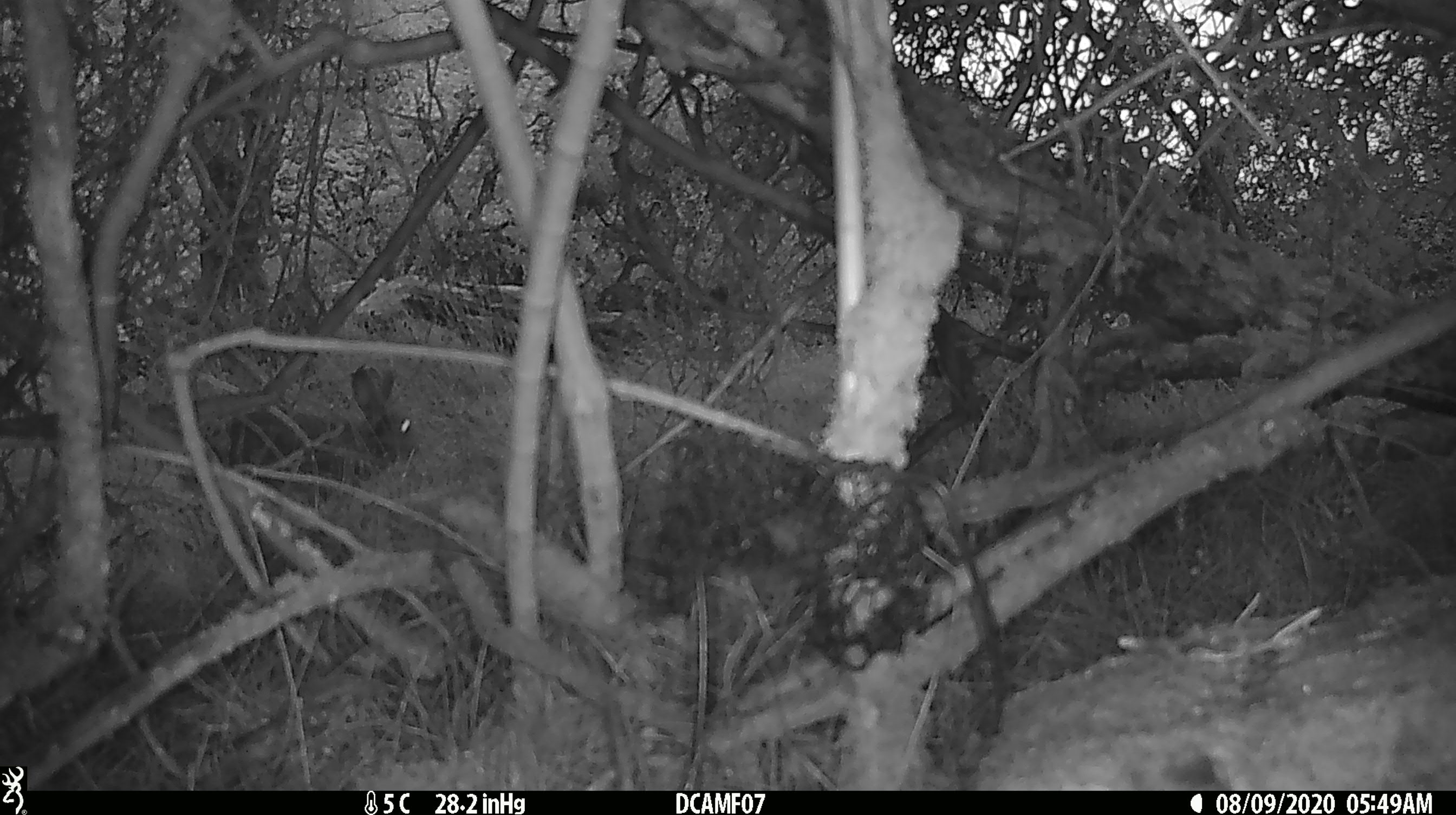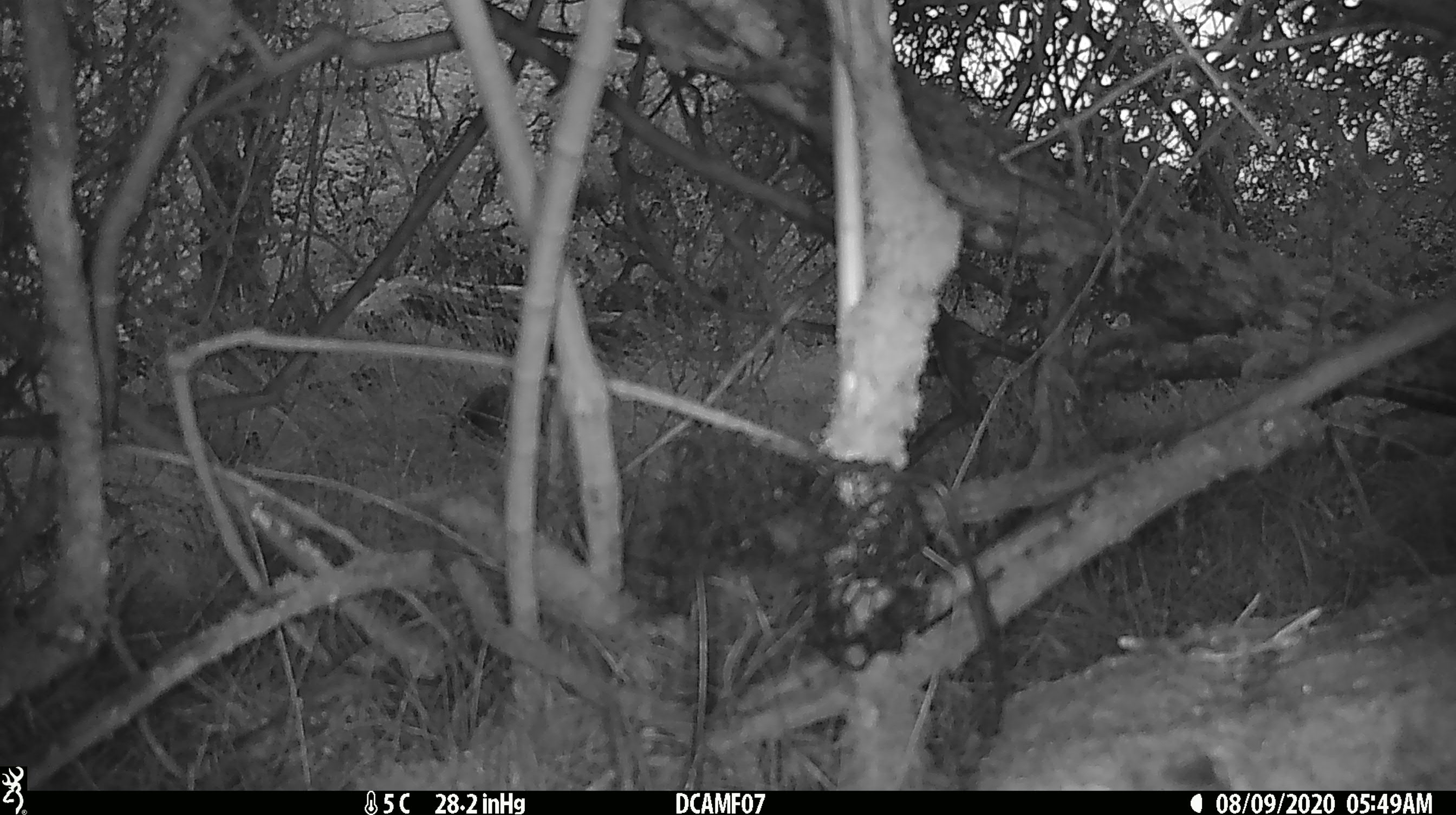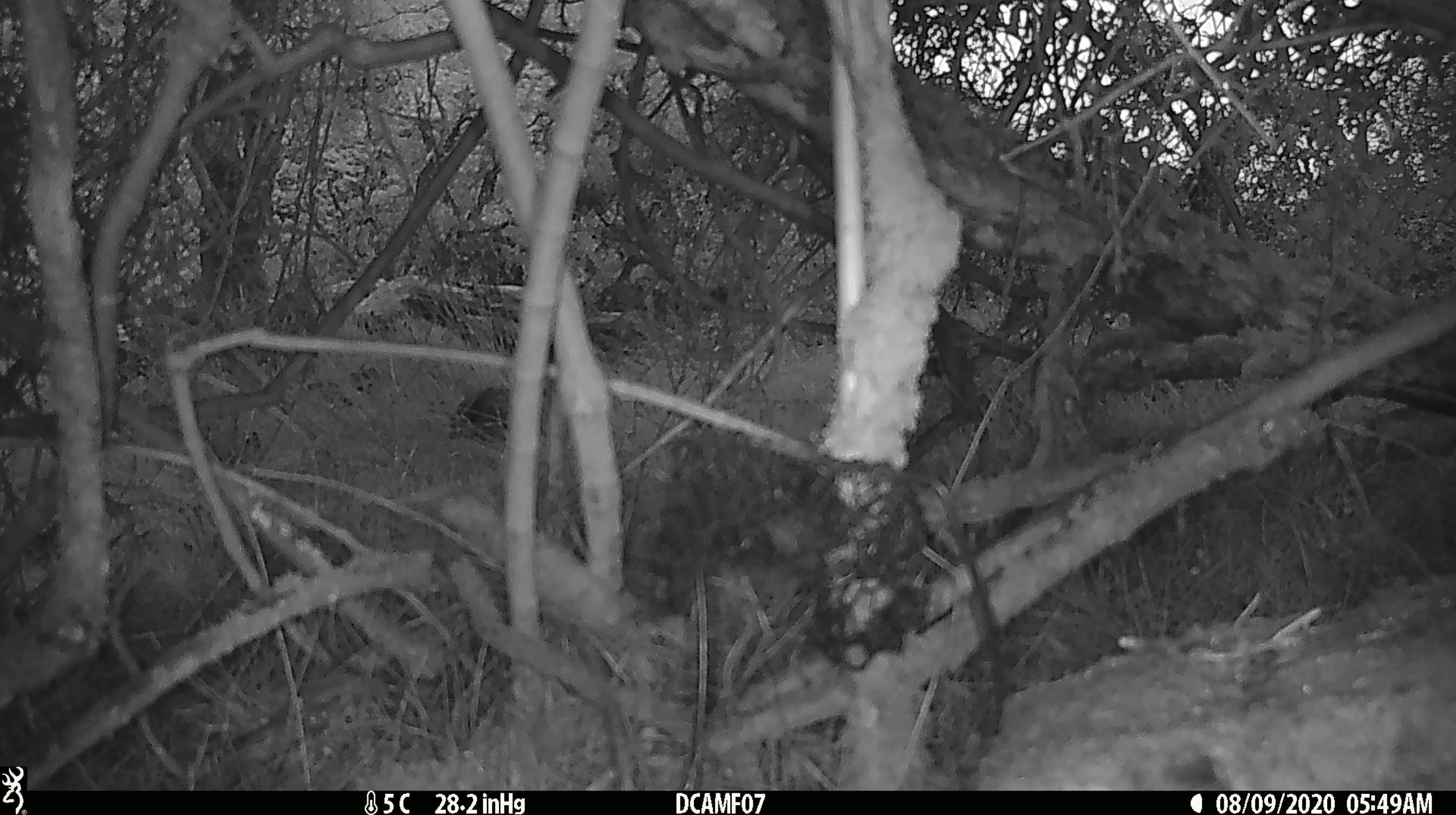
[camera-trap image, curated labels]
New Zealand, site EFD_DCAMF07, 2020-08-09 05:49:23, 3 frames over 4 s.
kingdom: Animalia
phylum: Chordata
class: Mammalia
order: Lagomorpha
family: Leporidae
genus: Oryctolagus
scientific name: Oryctolagus cuniculus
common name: european rabbit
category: rabbit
Rabbit (european rabbit) (Oryctolagus cuniculus).